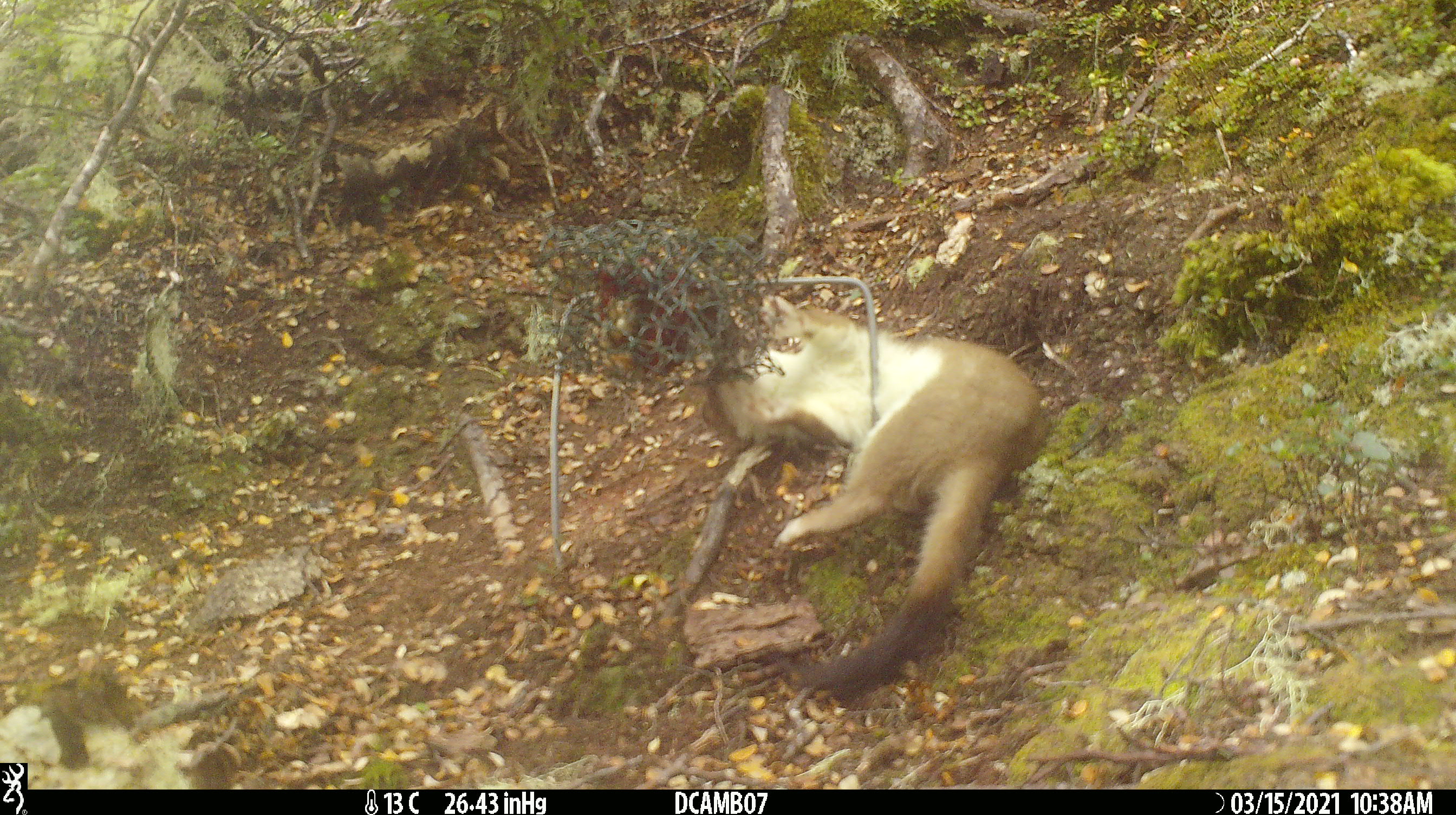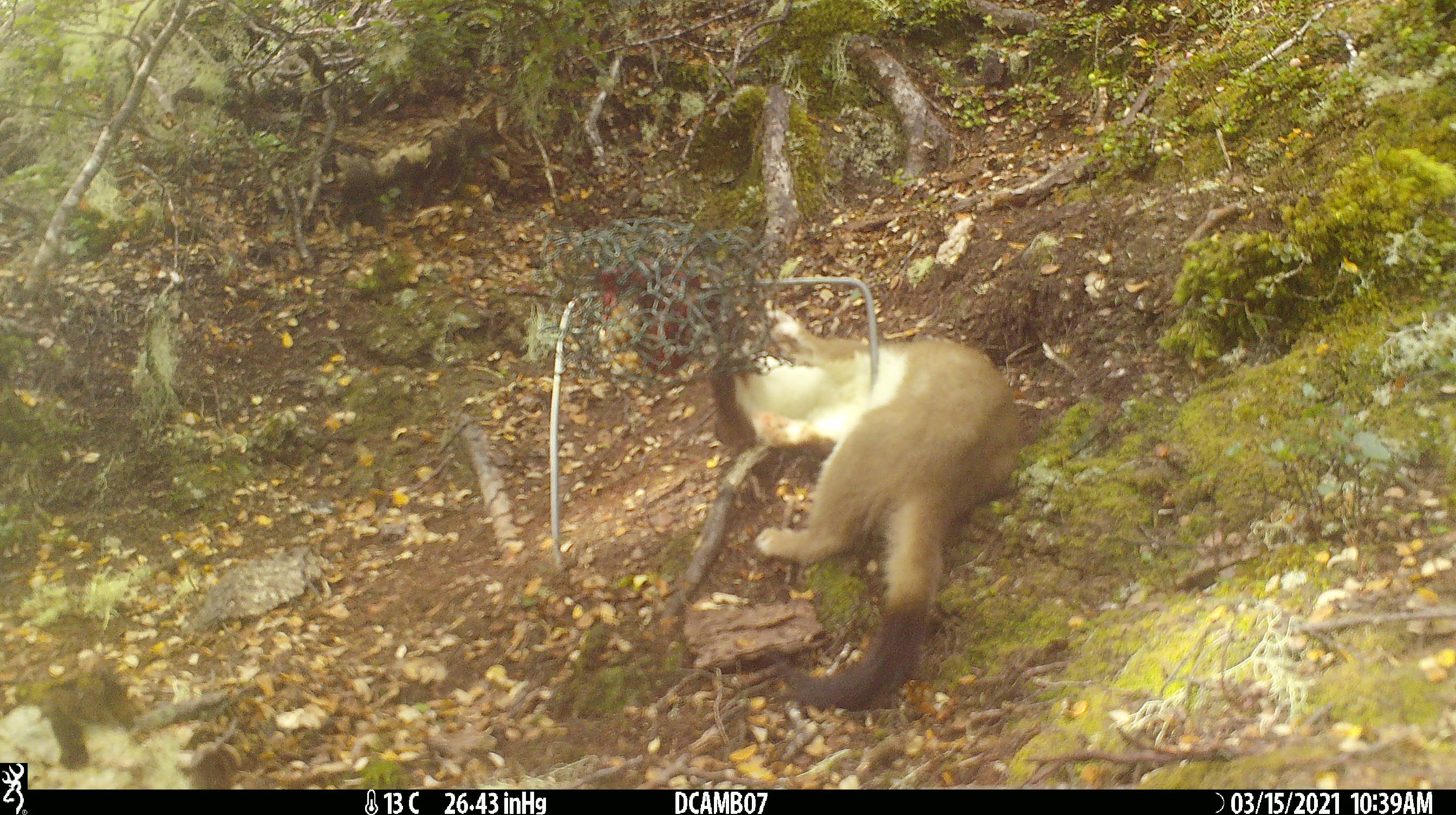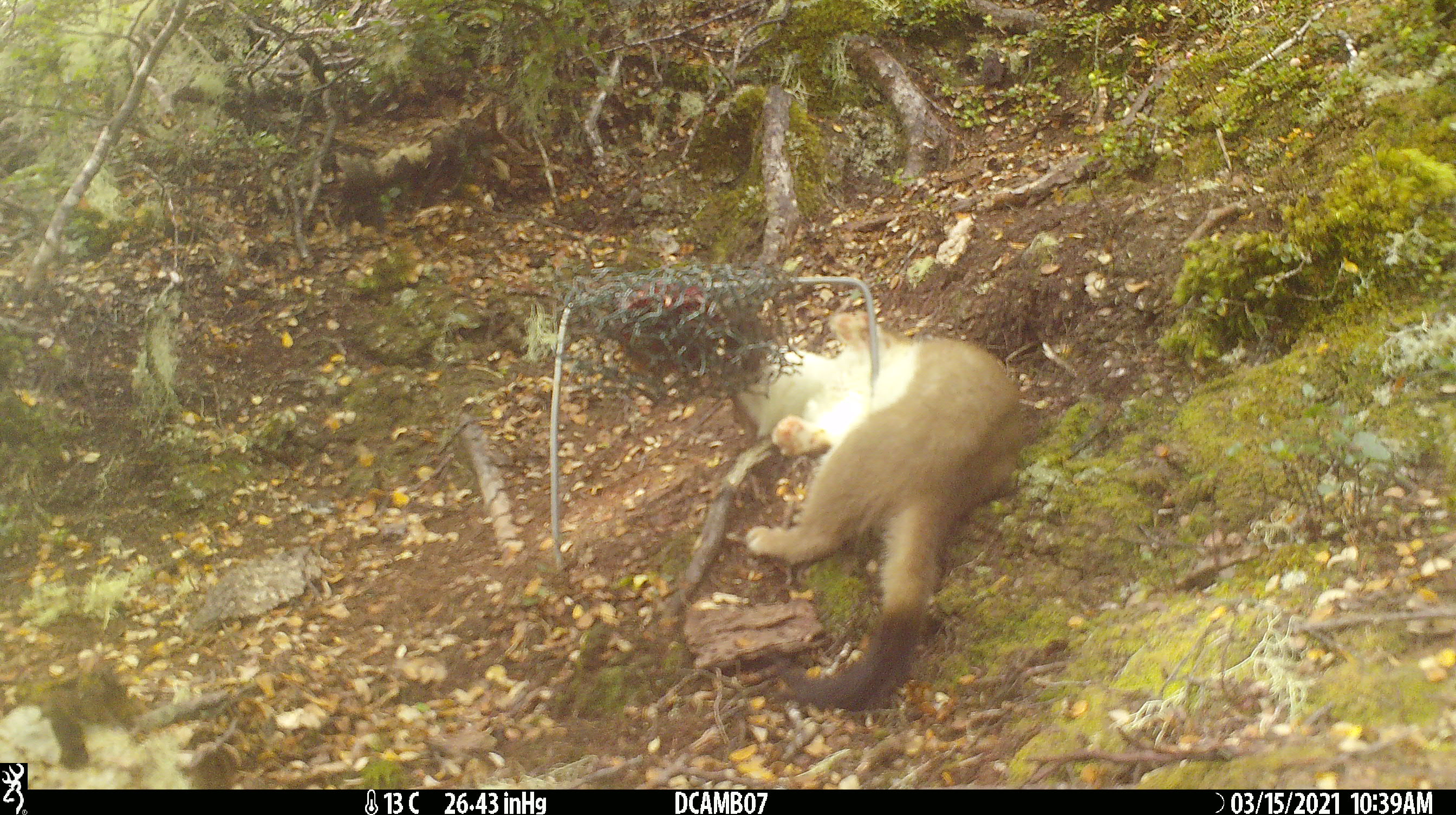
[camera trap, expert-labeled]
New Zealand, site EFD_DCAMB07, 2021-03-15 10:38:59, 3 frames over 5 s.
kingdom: Animalia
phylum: Chordata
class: Mammalia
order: Carnivora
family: Mustelidae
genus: Mustela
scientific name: Mustela erminea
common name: stoat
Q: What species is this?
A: Stoat (Mustela erminea).